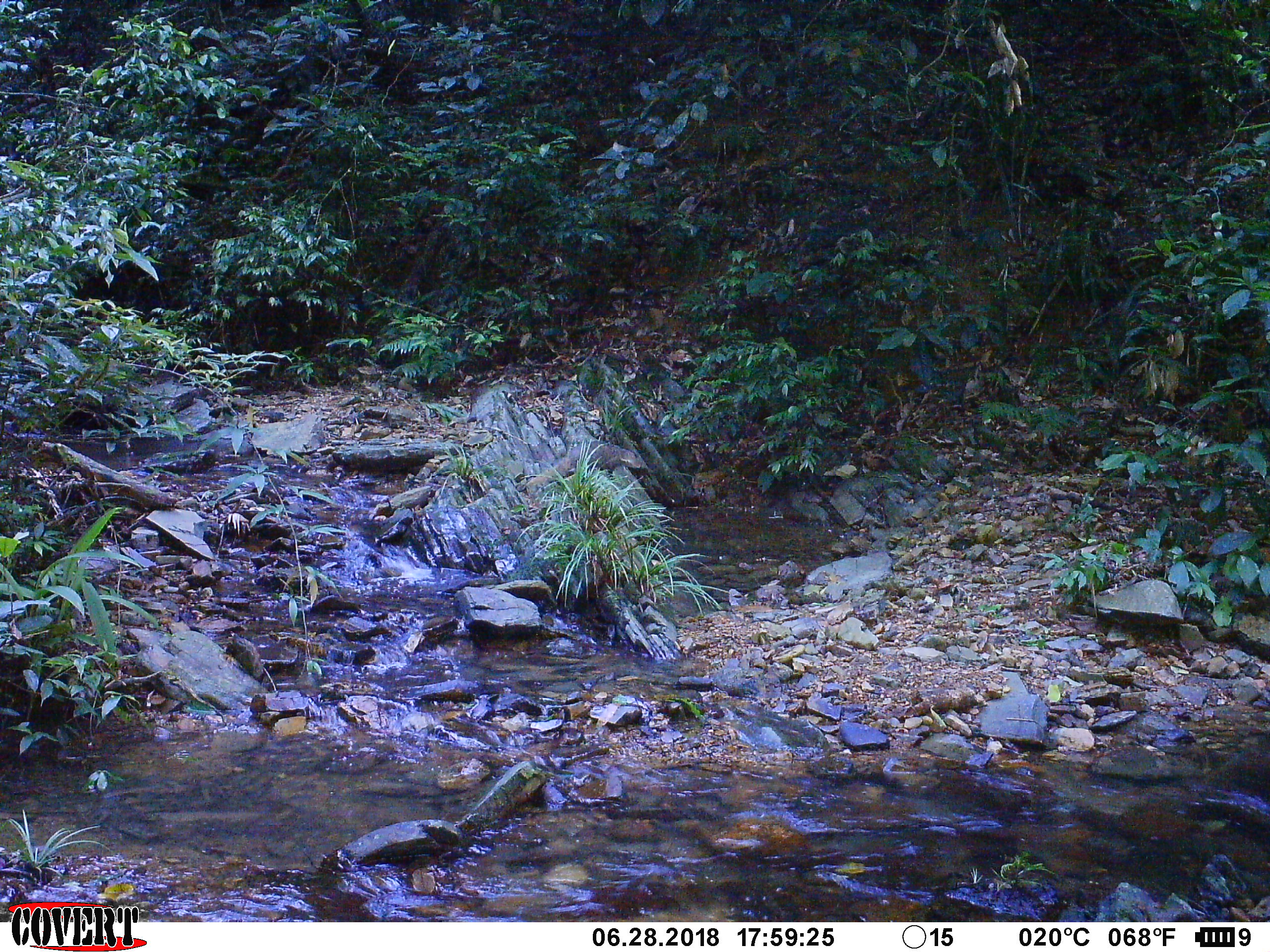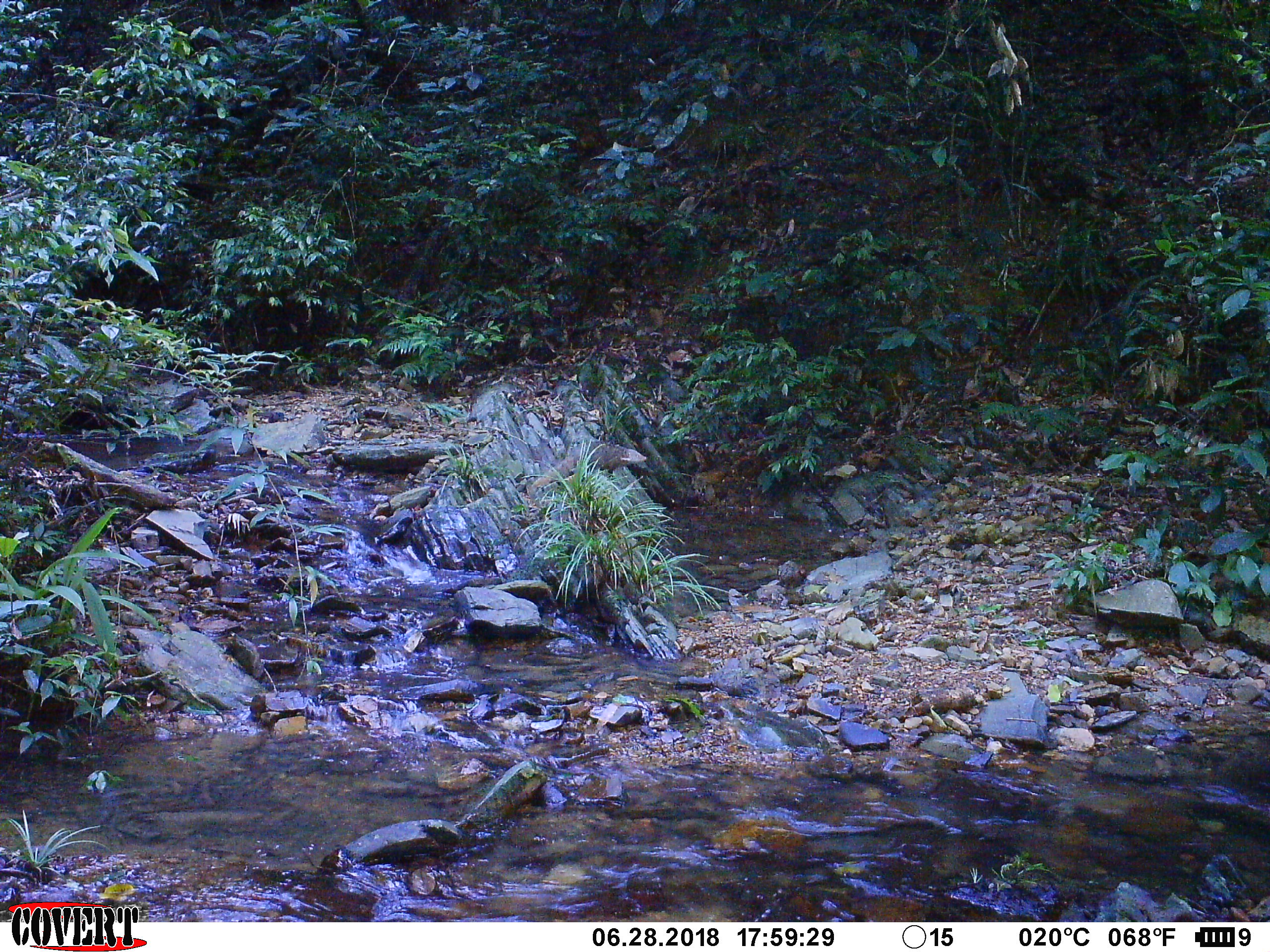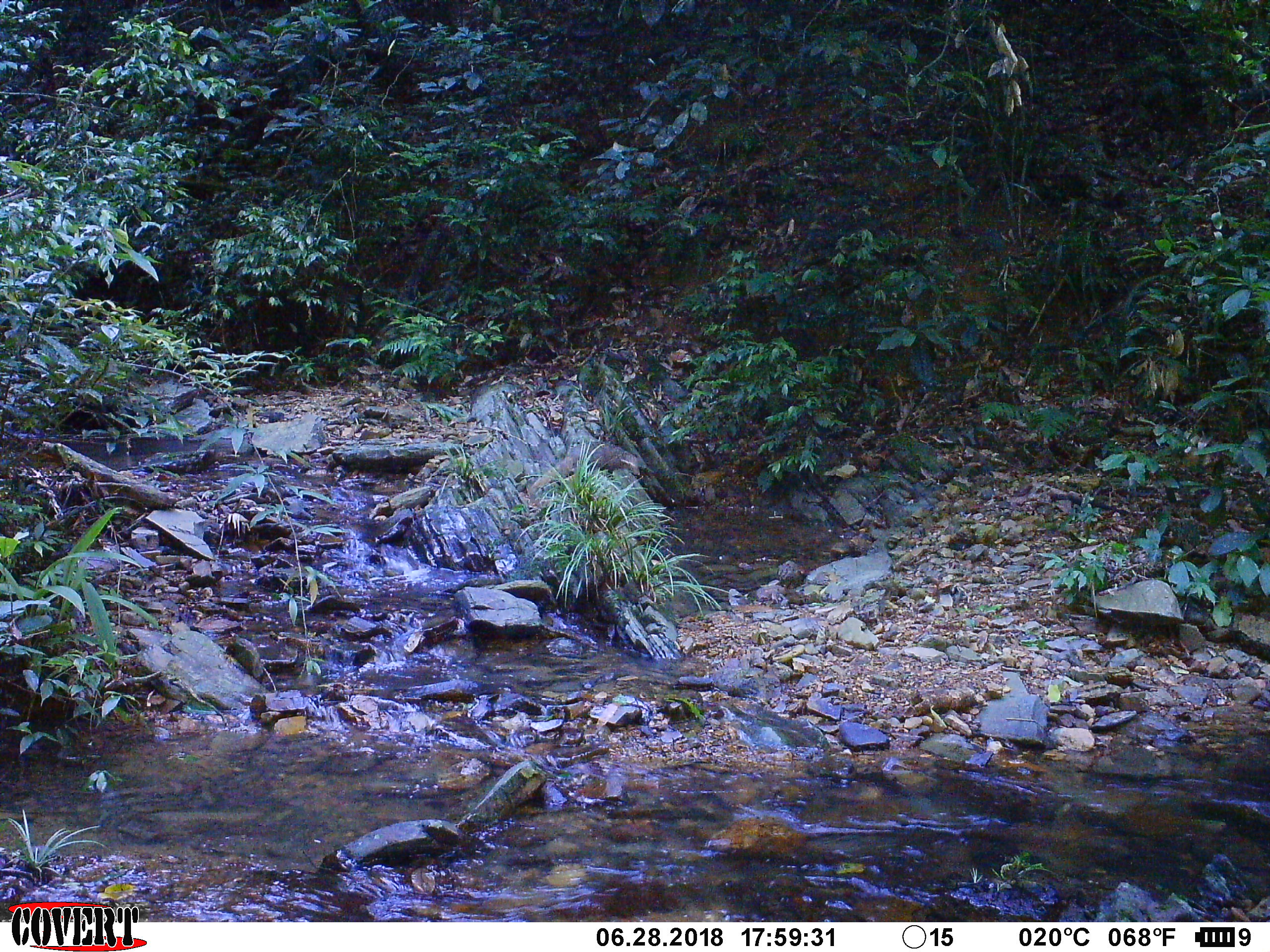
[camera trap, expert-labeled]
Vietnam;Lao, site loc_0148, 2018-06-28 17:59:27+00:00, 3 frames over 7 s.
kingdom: Animalia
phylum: Chordata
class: Mammalia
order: Carnivora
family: Herpestidae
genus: Urva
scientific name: Urva urva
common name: crab-eating mongoose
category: crab eating mongoose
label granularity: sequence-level